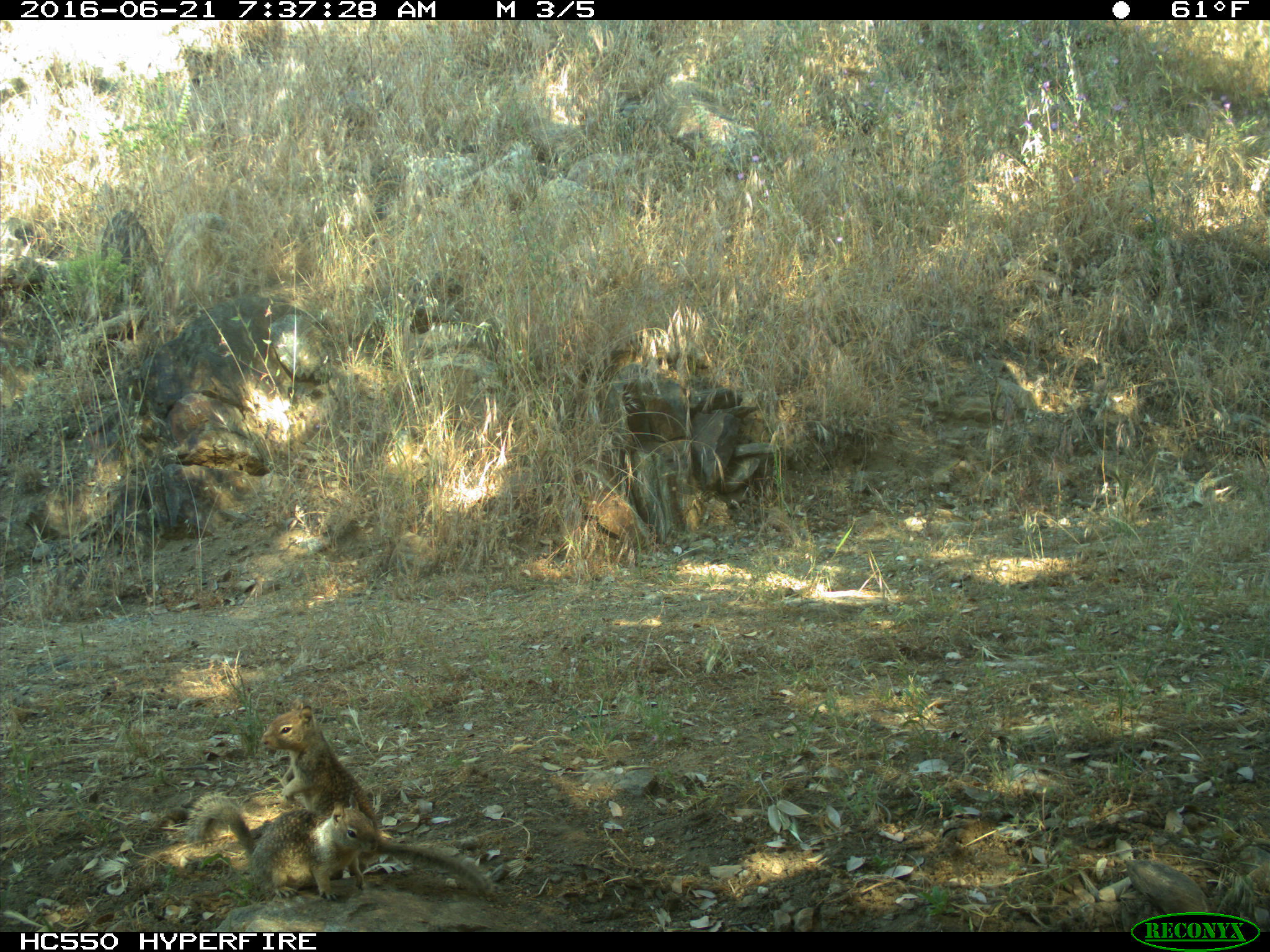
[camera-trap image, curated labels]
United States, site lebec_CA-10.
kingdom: Animalia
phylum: Chordata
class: Mammalia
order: Rodentia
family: Sciuridae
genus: Otospermophilus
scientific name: Otospermophilus beecheyi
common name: california ground squirrel